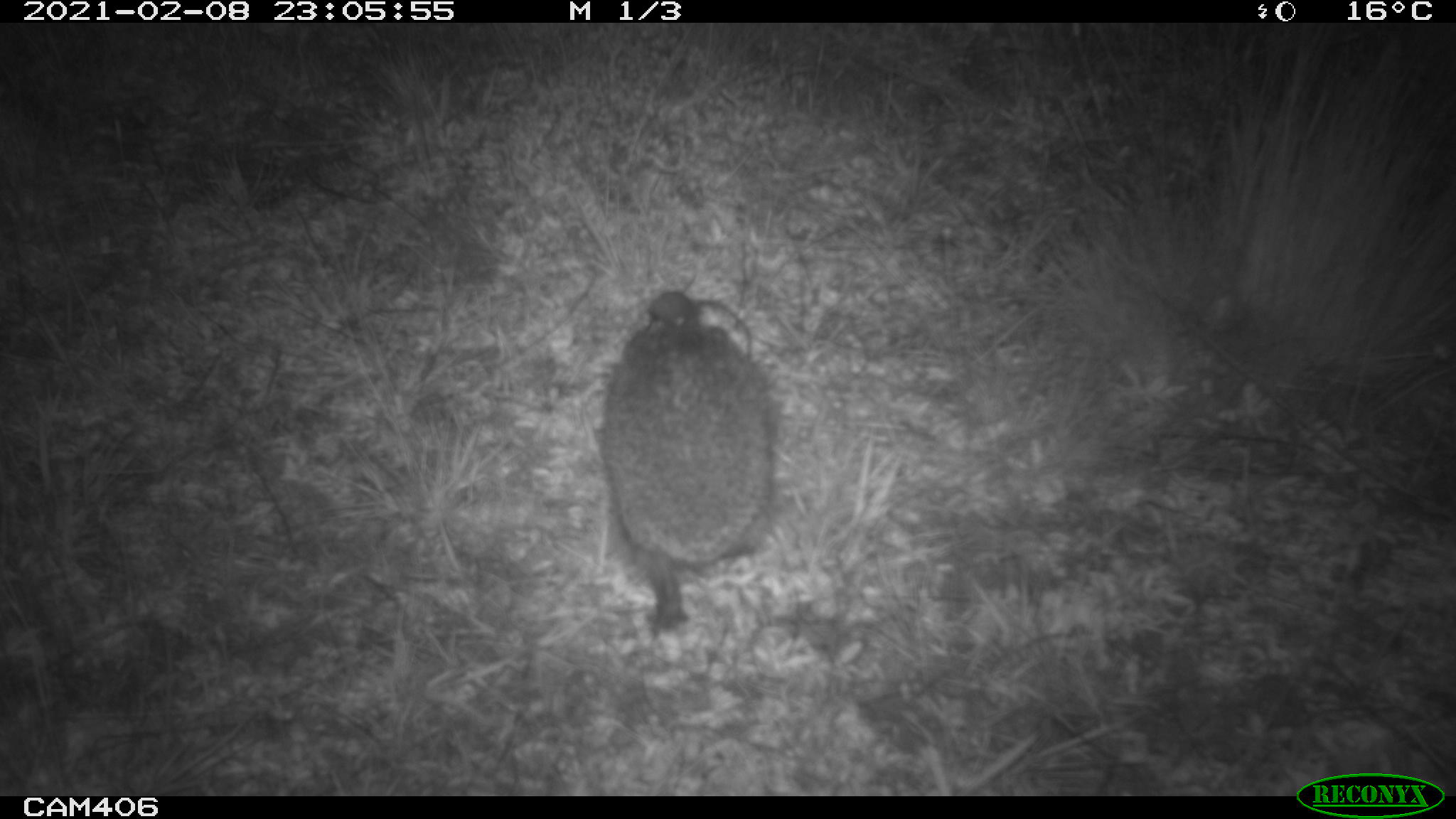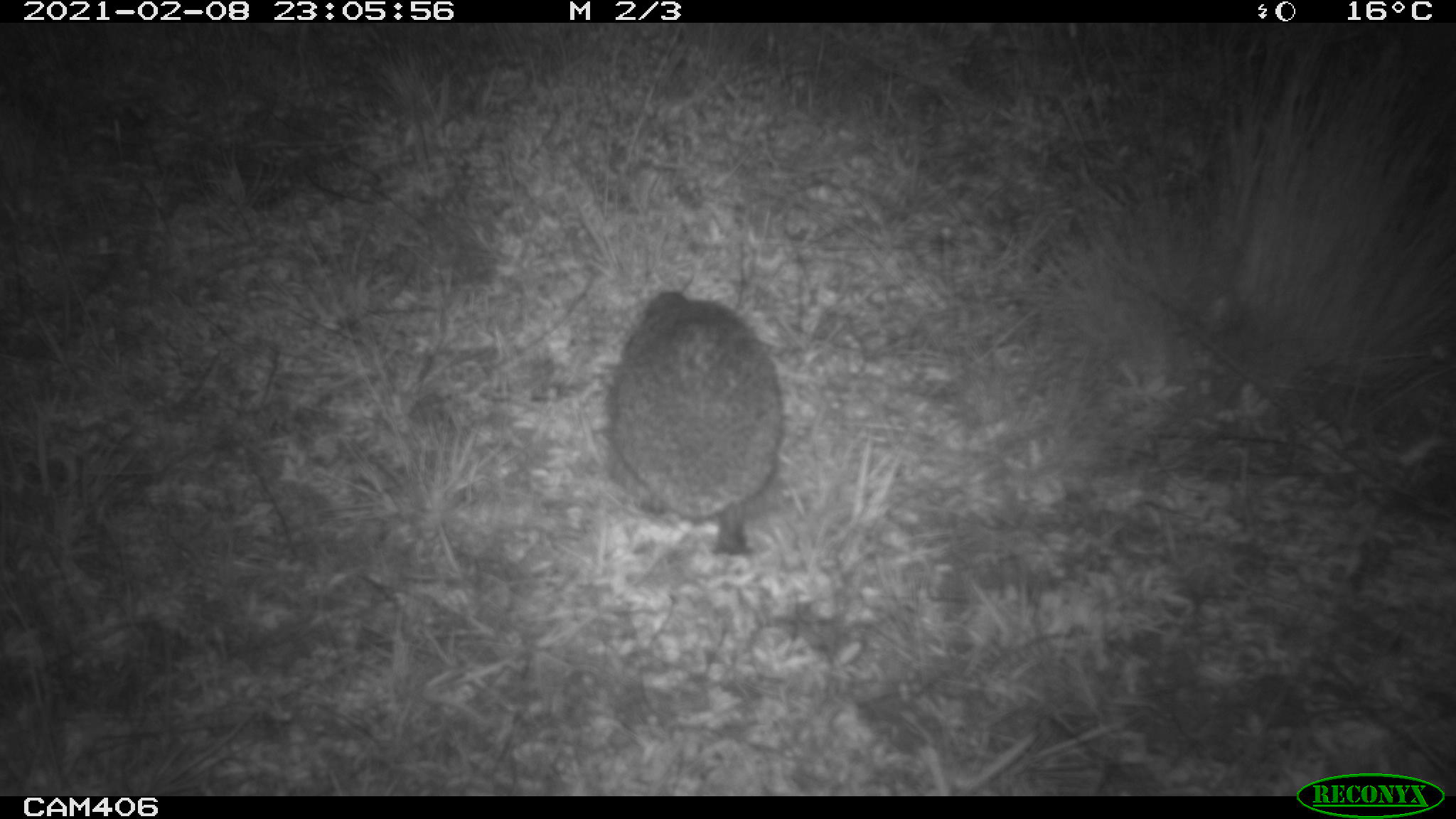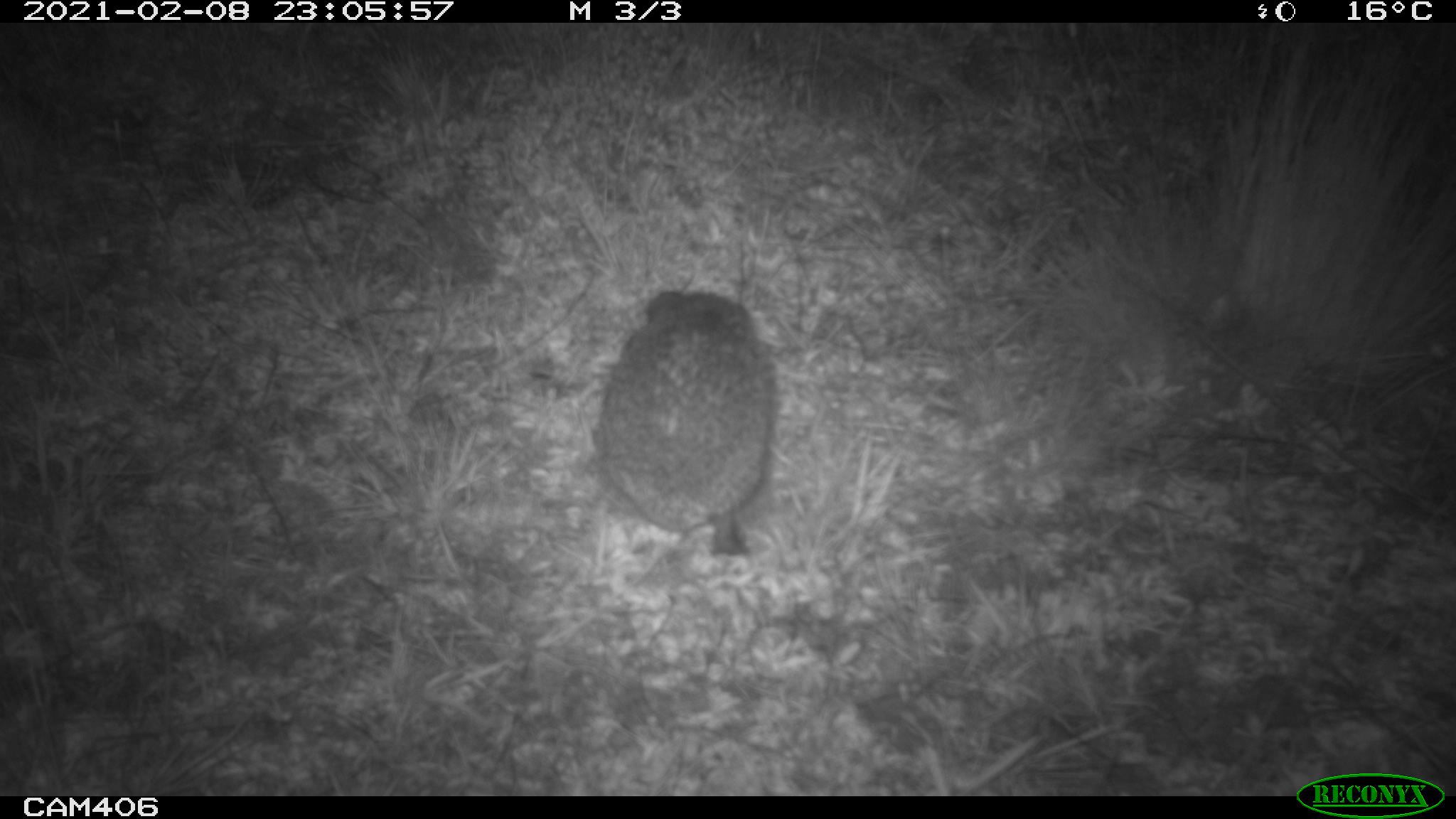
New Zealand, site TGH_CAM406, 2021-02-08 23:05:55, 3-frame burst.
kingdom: Animalia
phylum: Chordata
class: Mammalia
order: Eulipotyphla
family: Erinaceidae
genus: Erinaceus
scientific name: Erinaceus europaeus europaeus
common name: european hedgehog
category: hedgehog